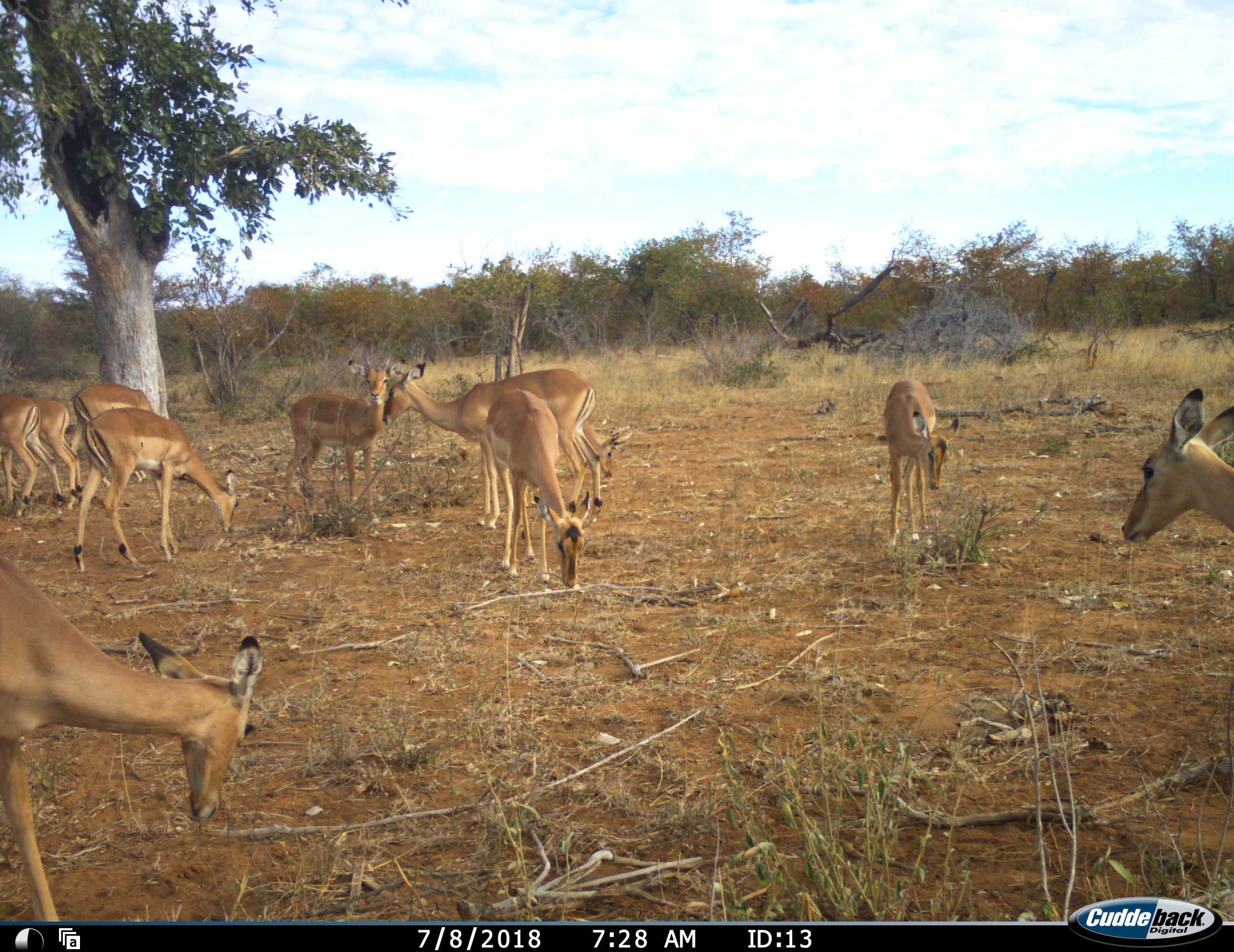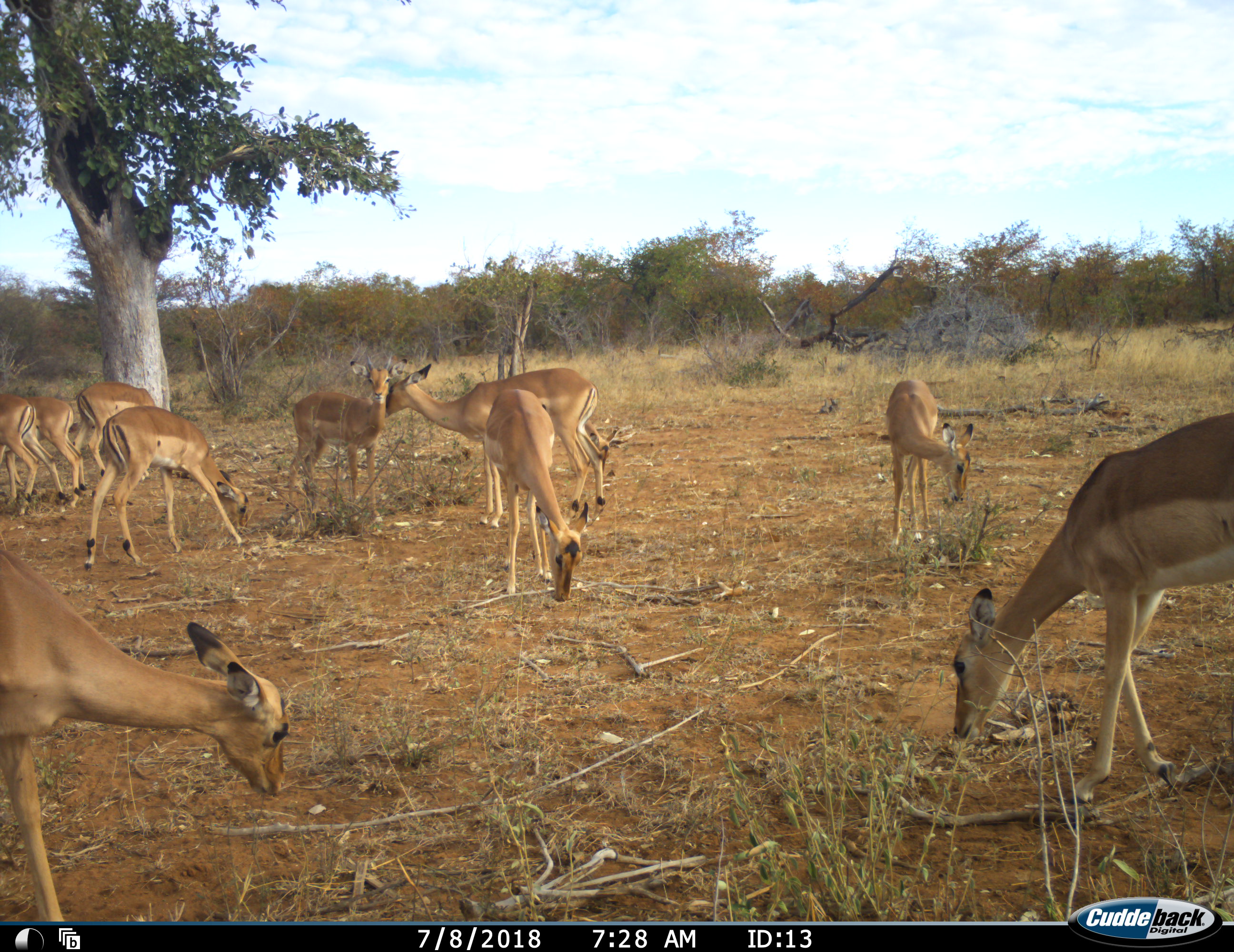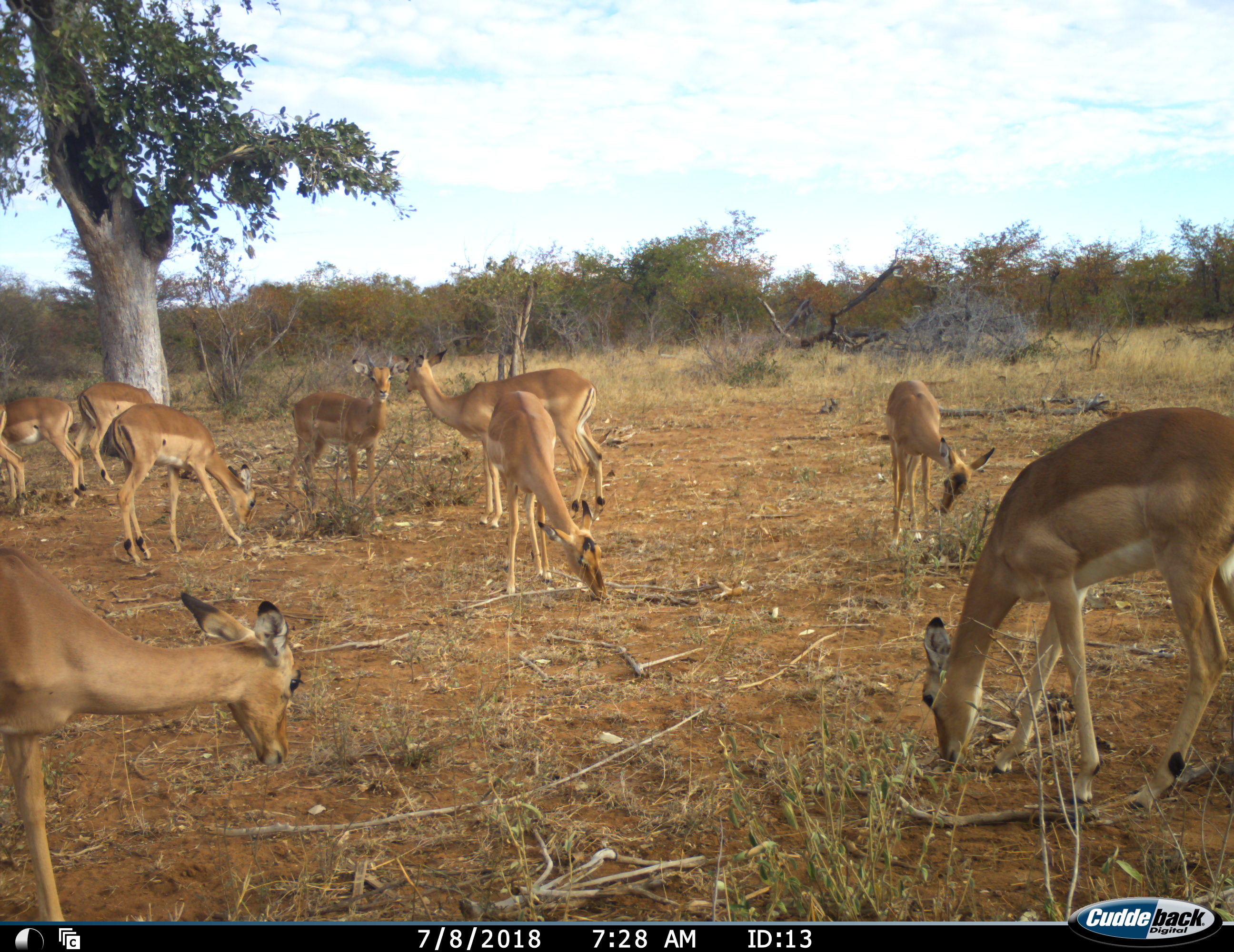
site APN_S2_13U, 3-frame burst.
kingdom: Animalia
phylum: Chordata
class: Mammalia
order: Artiodactyla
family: Bovidae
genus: Aepyceros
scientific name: Aepyceros melampus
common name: impala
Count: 10.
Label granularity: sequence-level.